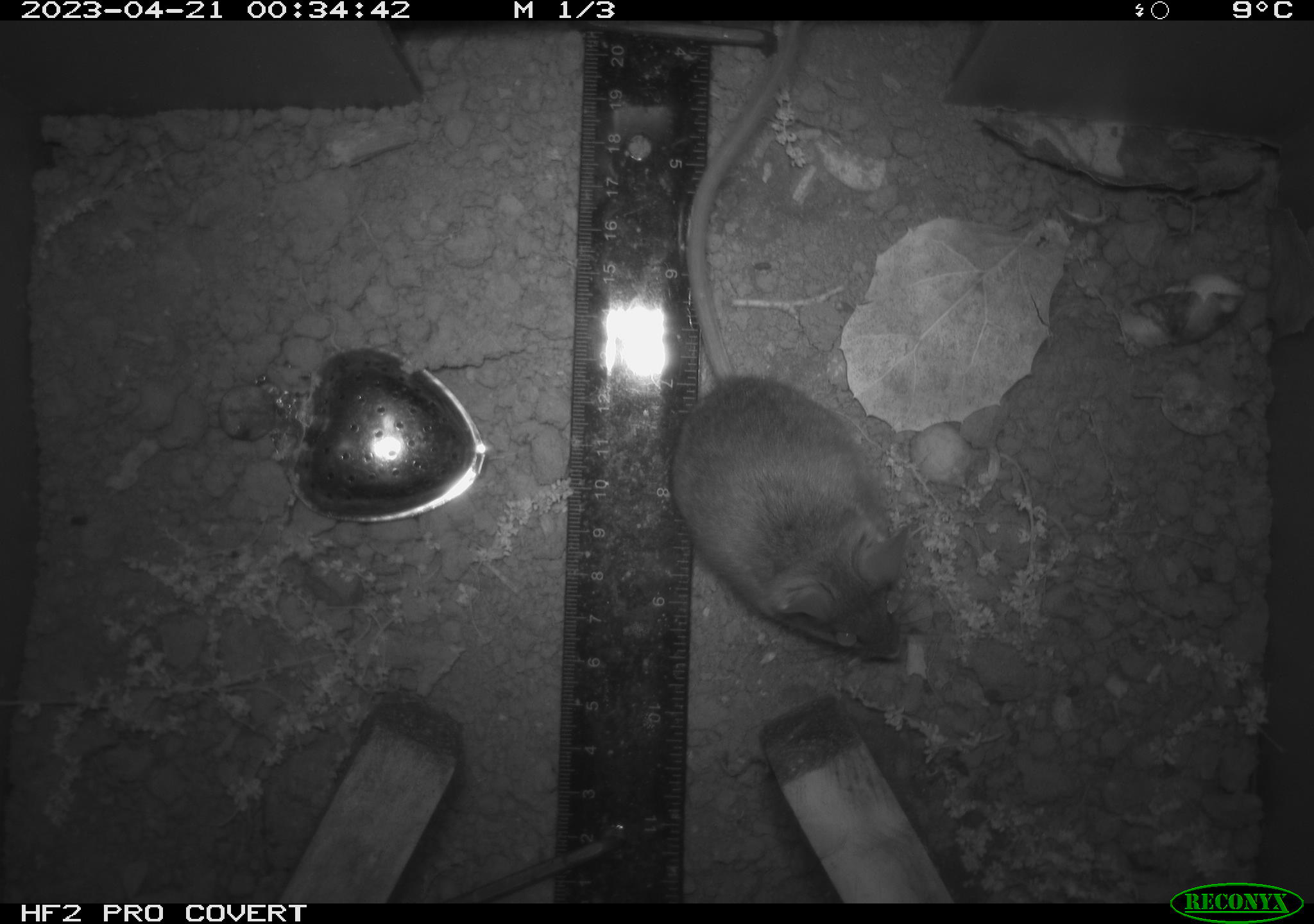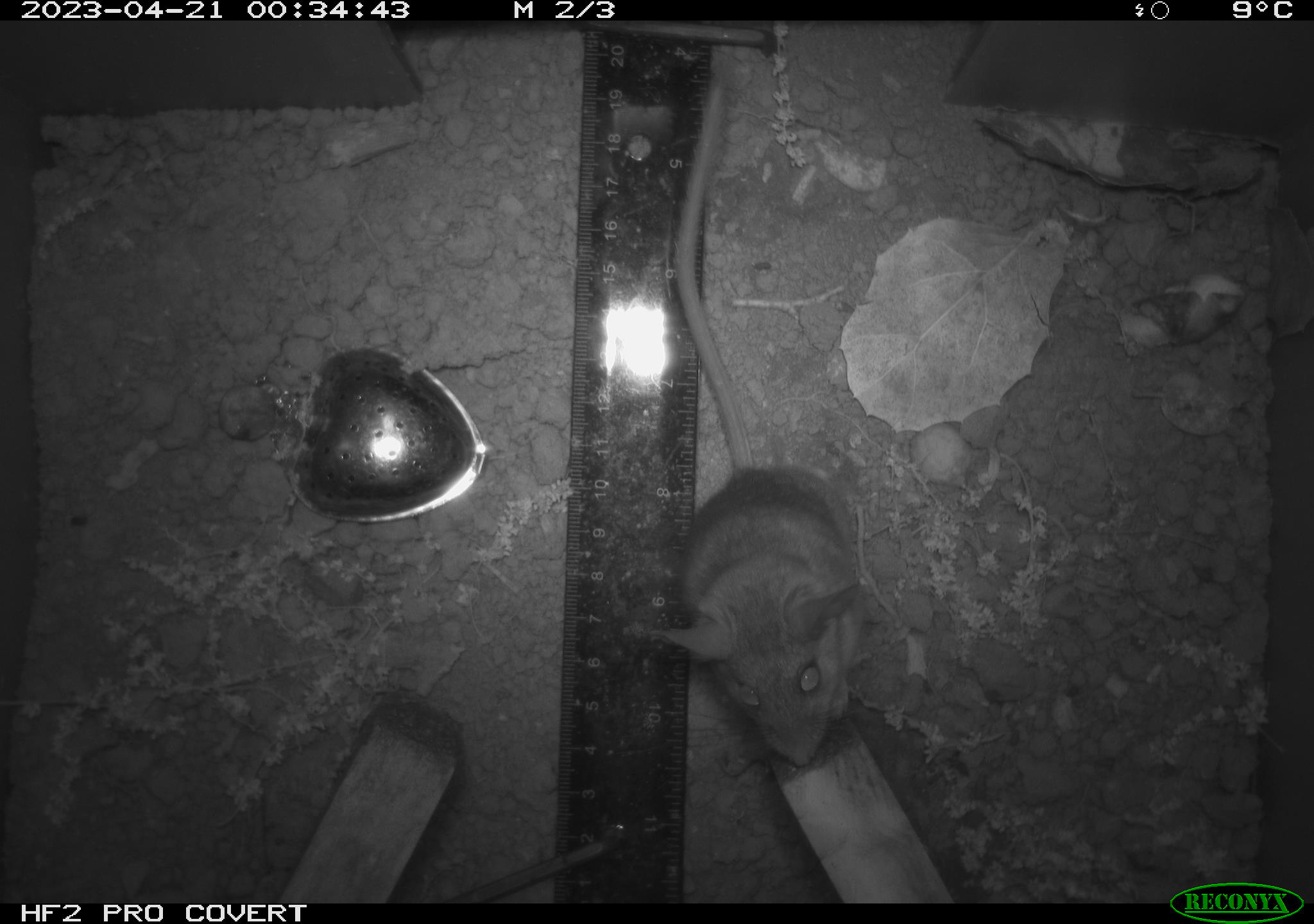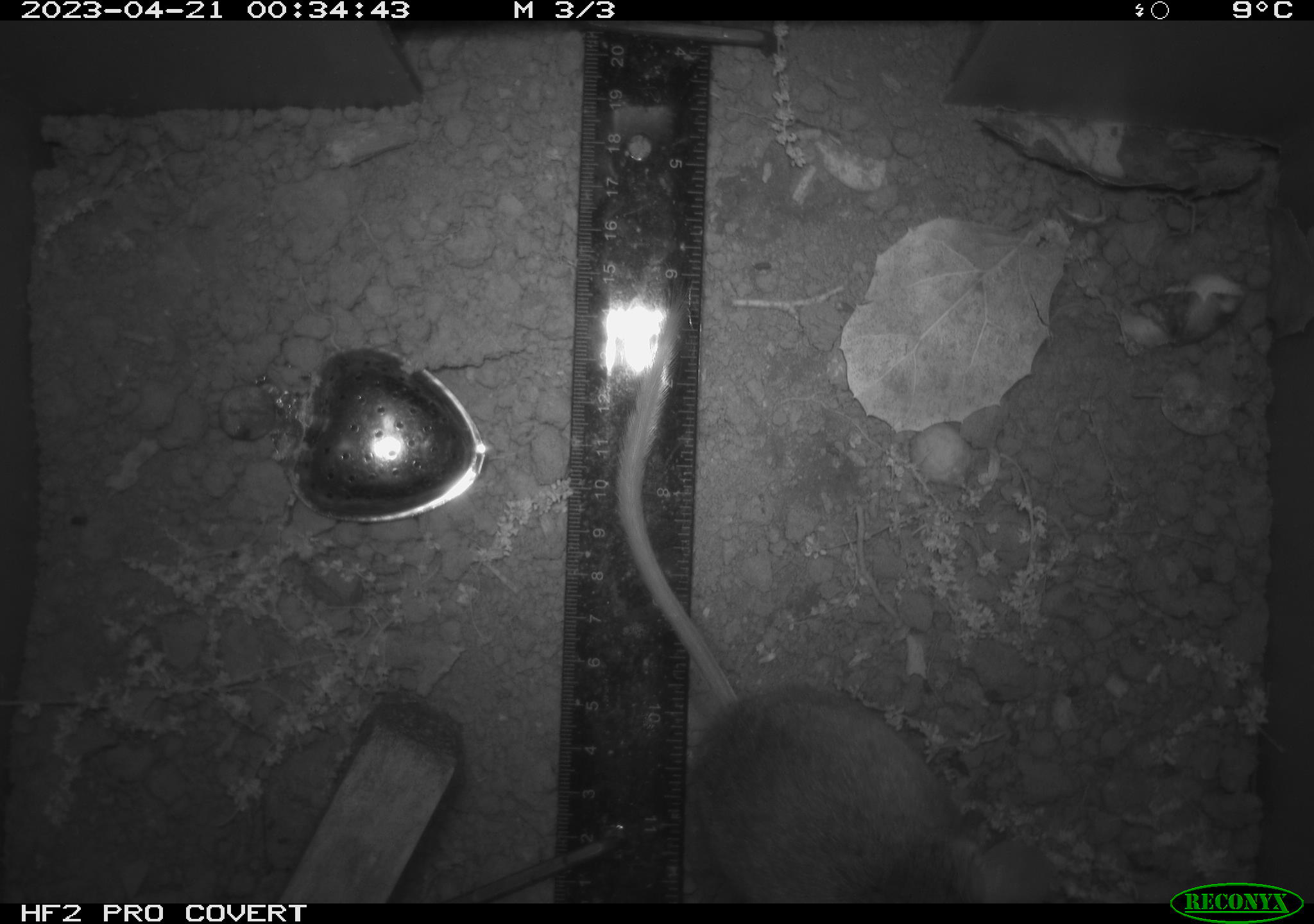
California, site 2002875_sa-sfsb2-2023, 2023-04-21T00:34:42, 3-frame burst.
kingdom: Animalia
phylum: Chordata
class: Mammalia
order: Rodentia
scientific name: Rodentia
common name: mouse species